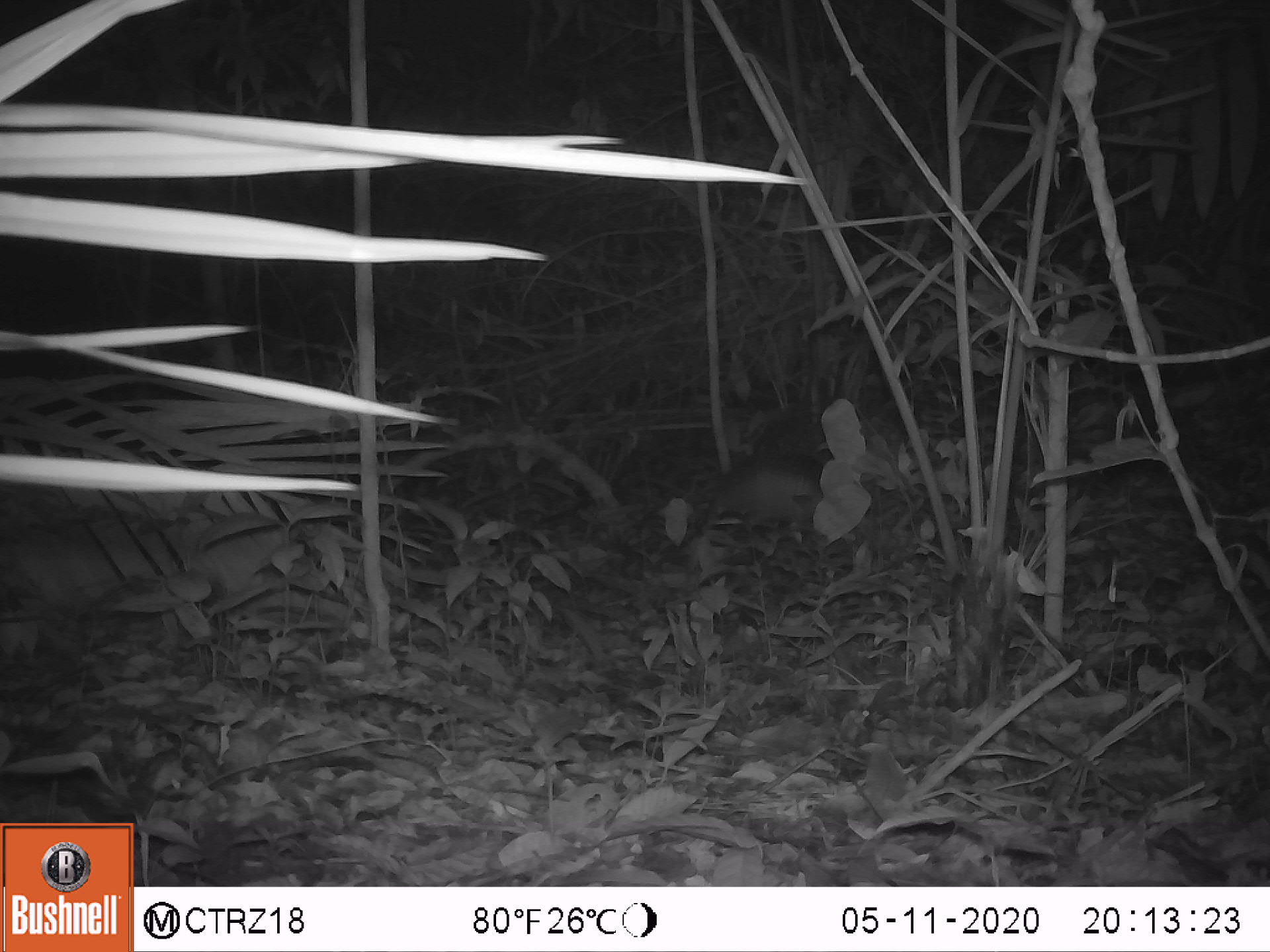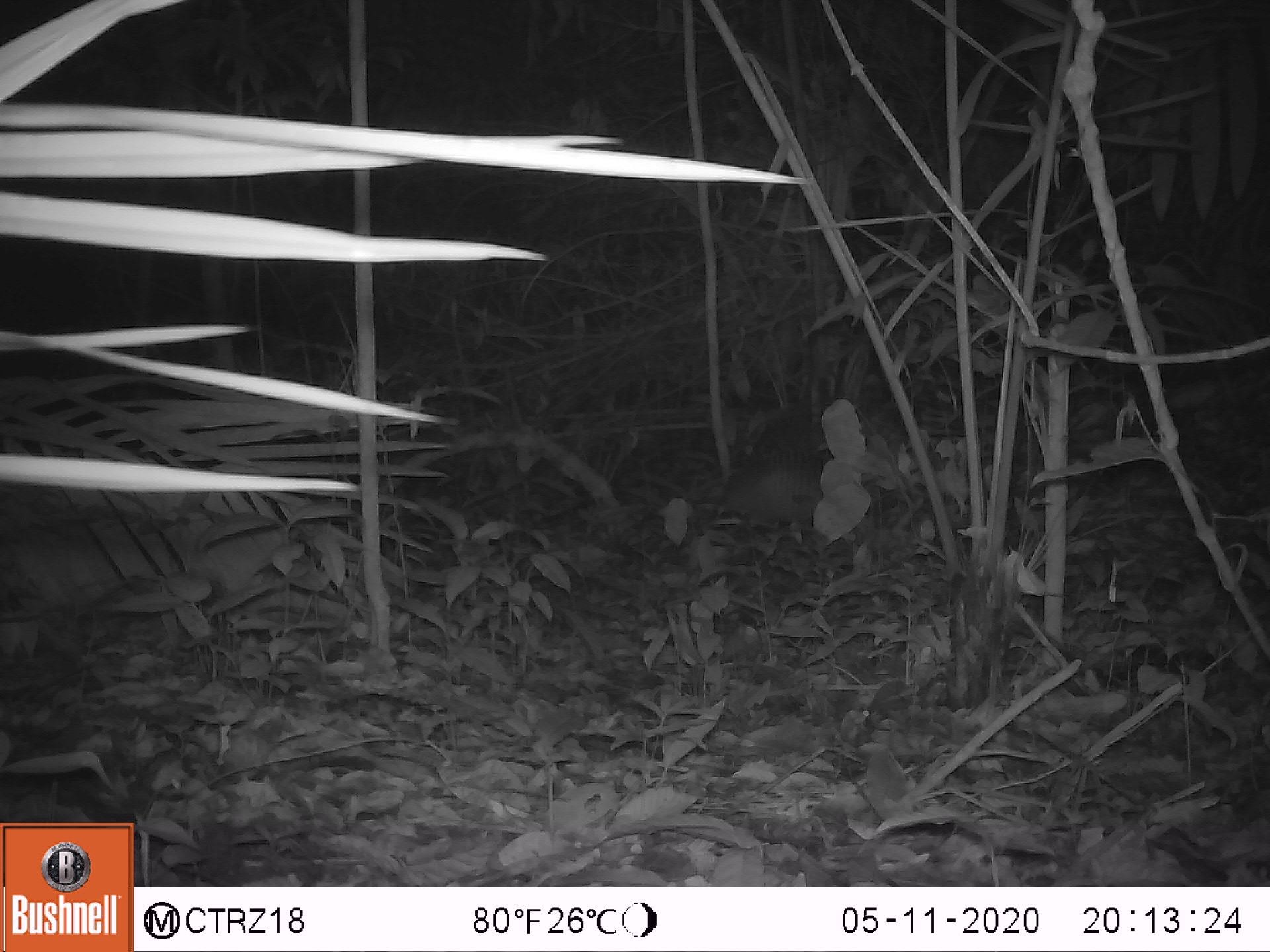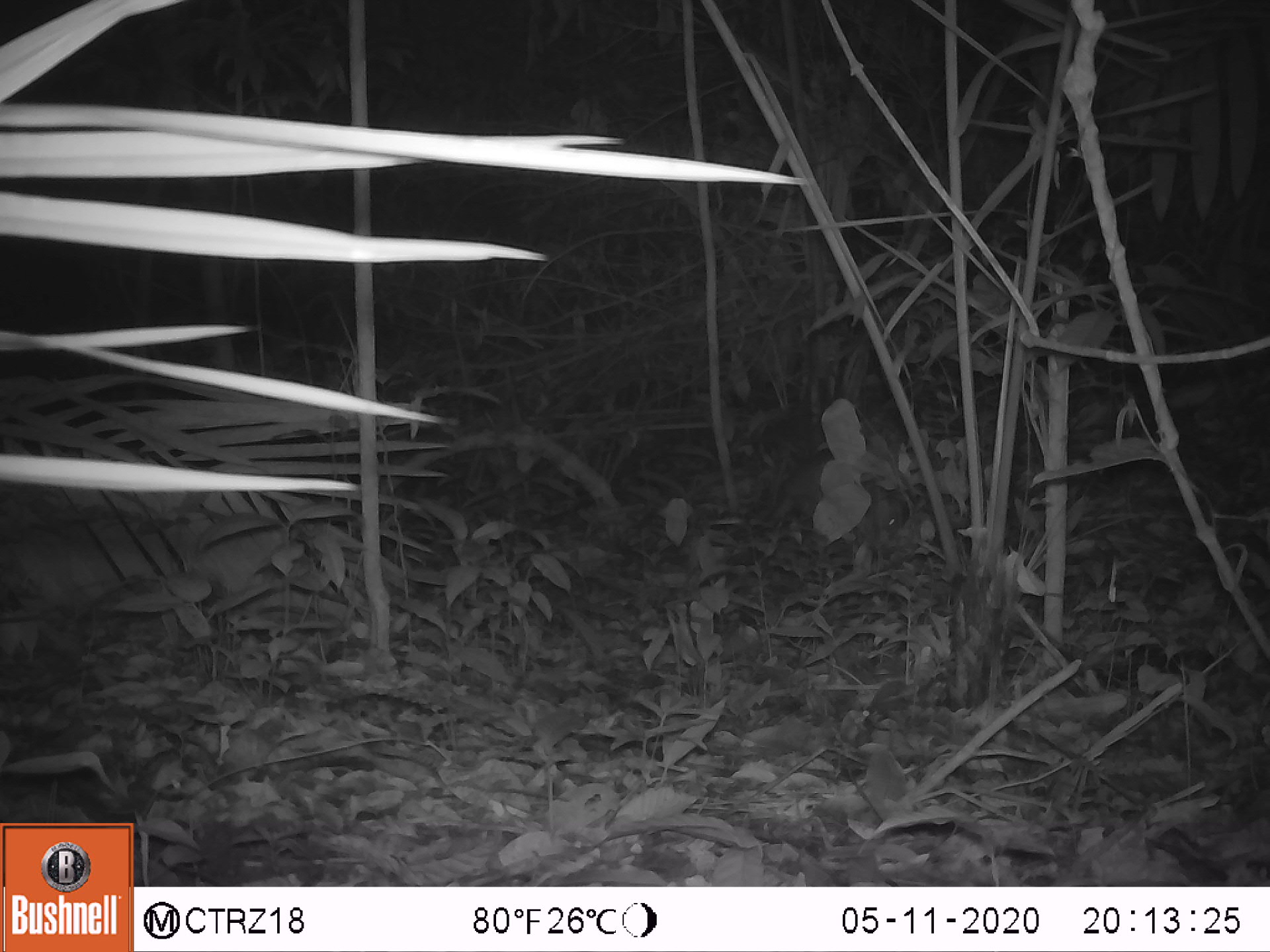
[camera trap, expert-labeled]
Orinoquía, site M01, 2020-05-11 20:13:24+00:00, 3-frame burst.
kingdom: Animalia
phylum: Chordata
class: Mammalia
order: Cingulata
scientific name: Cingulata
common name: armadillo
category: unknown armadillo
Unknown armadillo (armadillo) (Cingulata).